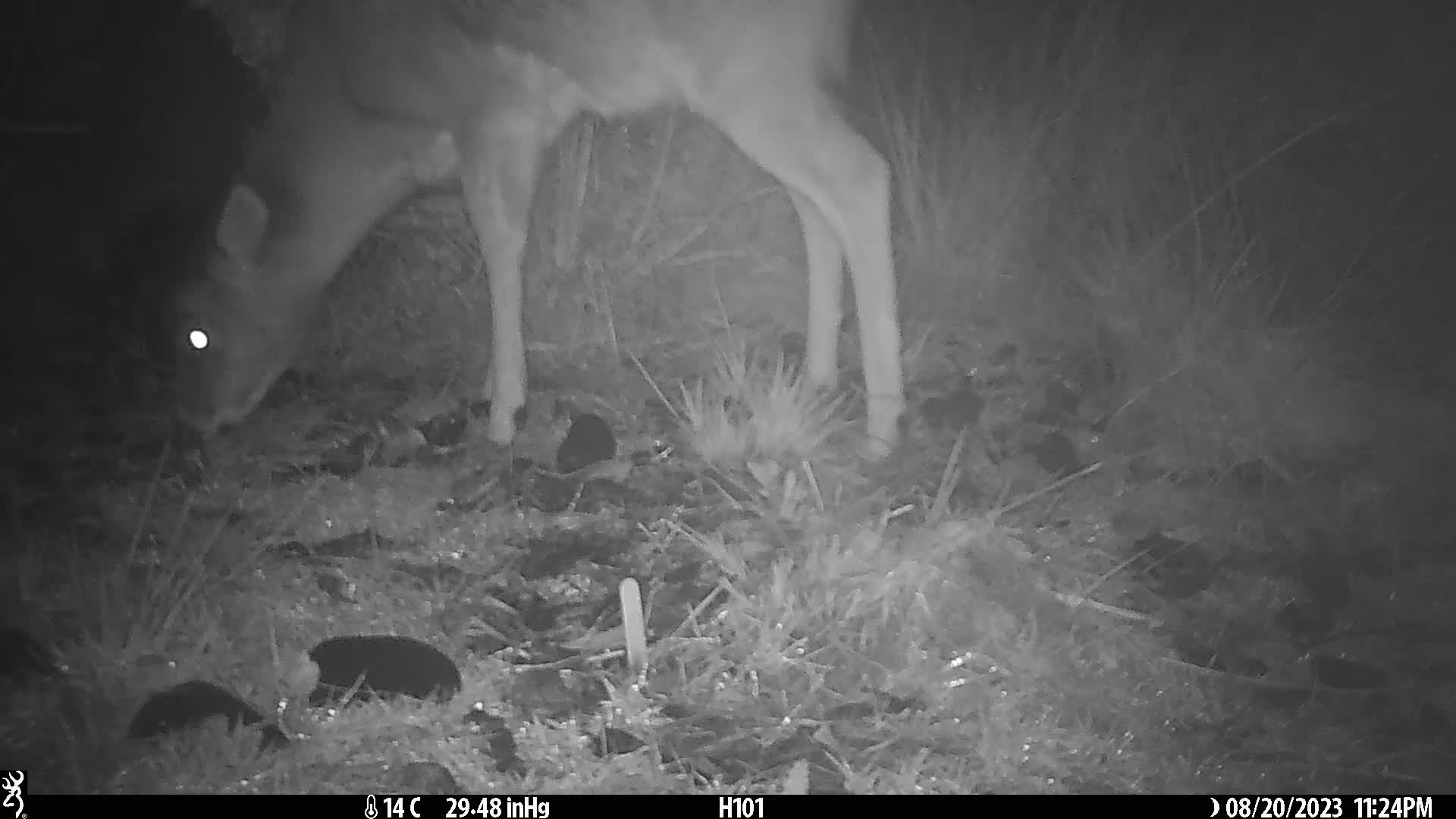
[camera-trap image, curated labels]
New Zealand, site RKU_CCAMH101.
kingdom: Animalia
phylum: Chordata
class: Mammalia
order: Artiodactyla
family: Cervidae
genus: Odocoileus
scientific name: Odocoileus virginianus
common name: white-tailed deer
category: white tailed deer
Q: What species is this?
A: White tailed deer (white-tailed deer) (Odocoileus virginianus).